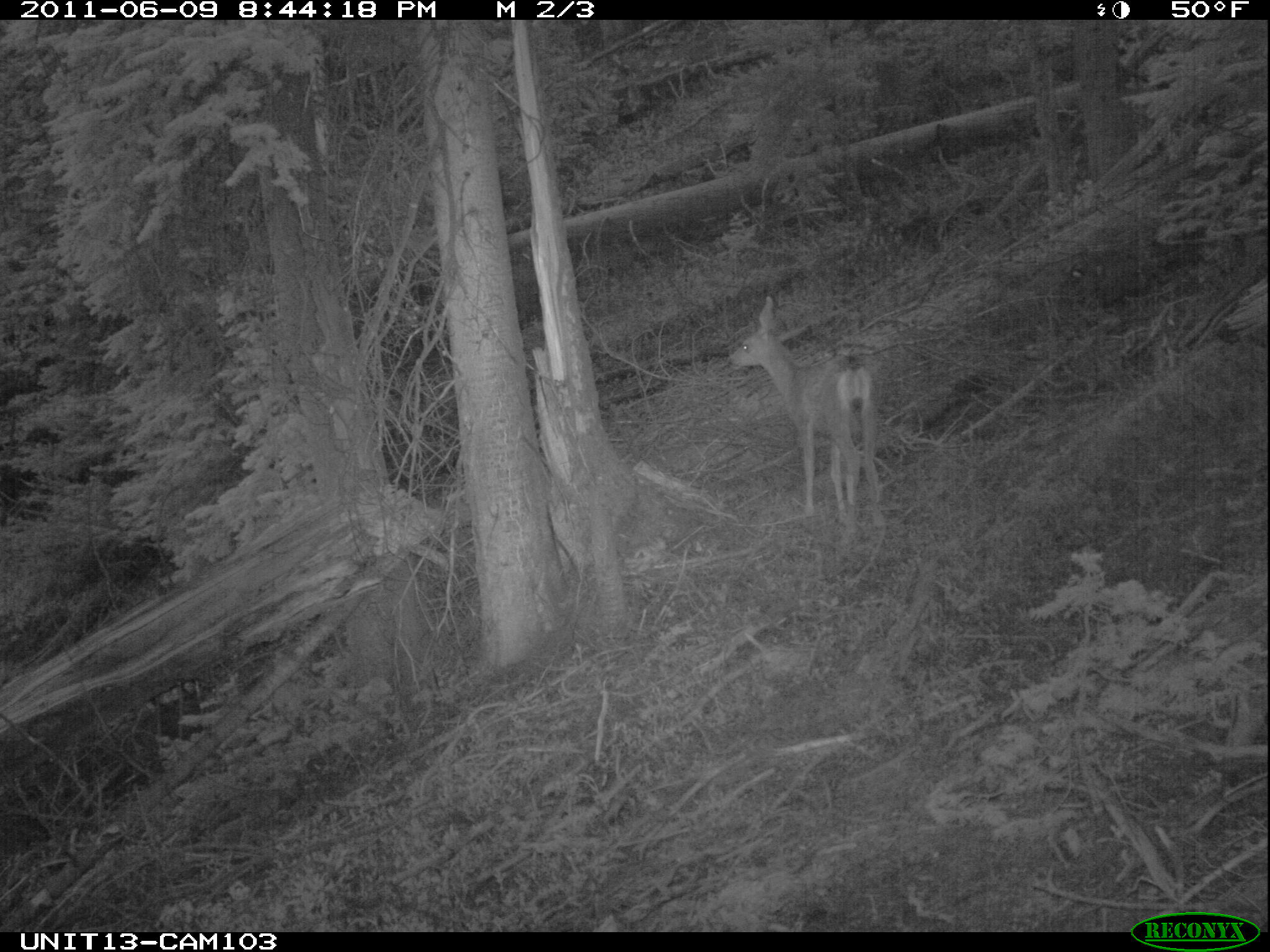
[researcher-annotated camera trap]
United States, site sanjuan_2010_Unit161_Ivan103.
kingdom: Animalia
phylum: Chordata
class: Mammalia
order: Artiodactyla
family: Cervidae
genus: Odocoileus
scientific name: Odocoileus hemionus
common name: mule deer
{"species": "Odocoileus hemionus (mule deer)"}